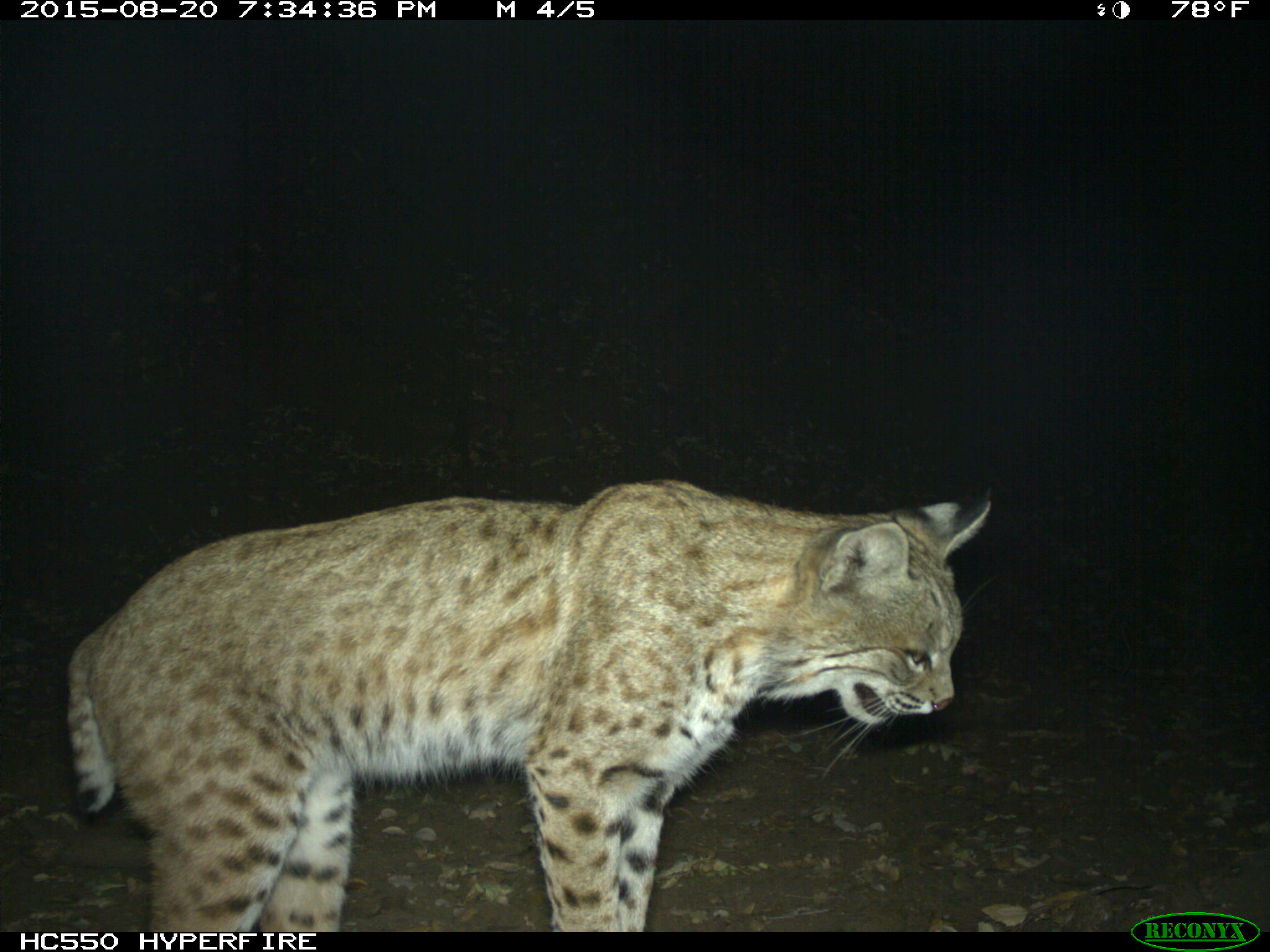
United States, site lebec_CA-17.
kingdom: Animalia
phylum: Chordata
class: Mammalia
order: Carnivora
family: Felidae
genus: Lynx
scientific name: Lynx rufus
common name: bobcat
Lynx rufus (bobcat).